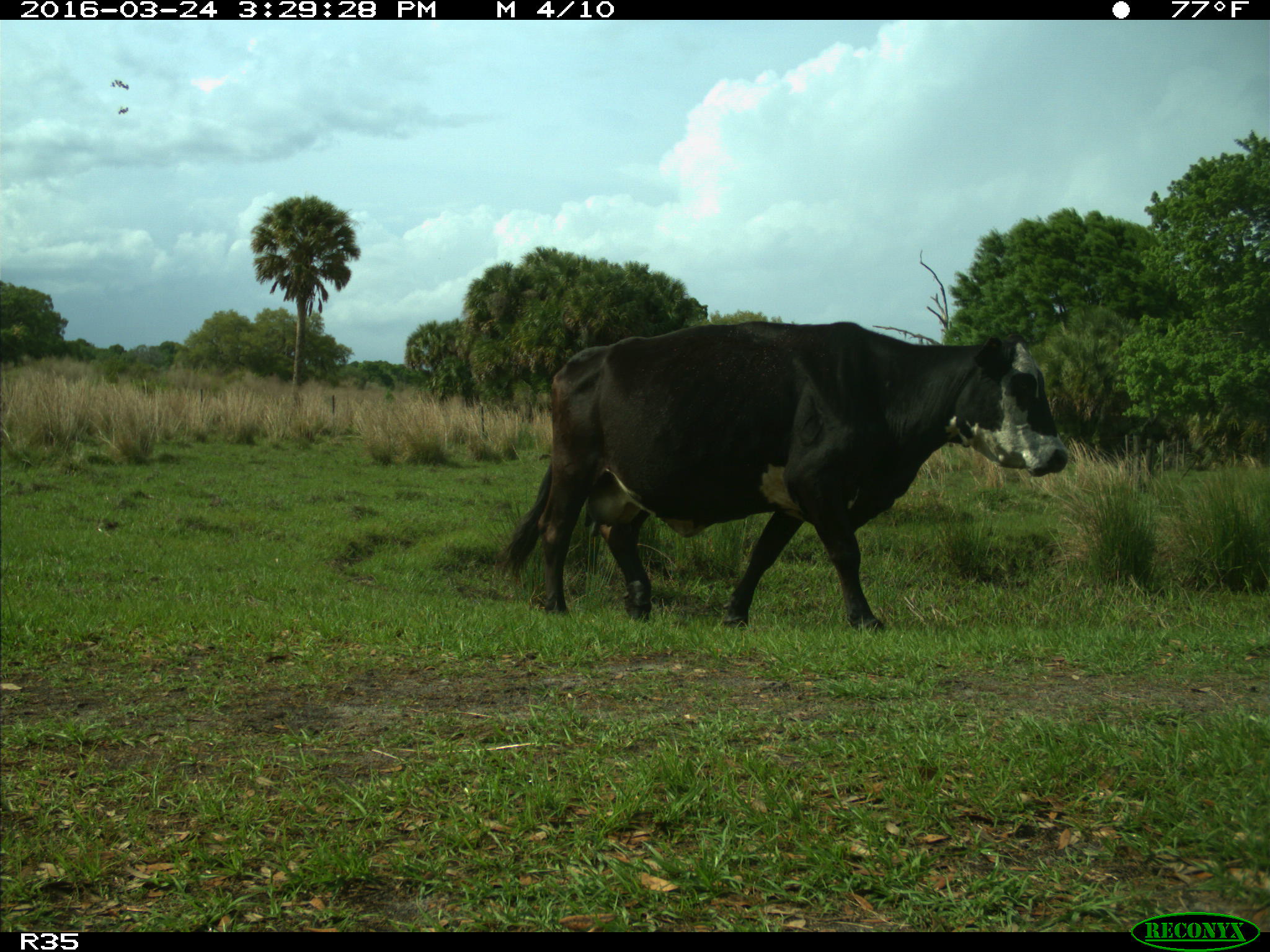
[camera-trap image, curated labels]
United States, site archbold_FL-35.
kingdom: Animalia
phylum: Chordata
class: Mammalia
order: Artiodactyla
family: Bovidae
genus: Bos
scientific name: Bos taurus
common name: domestic cow